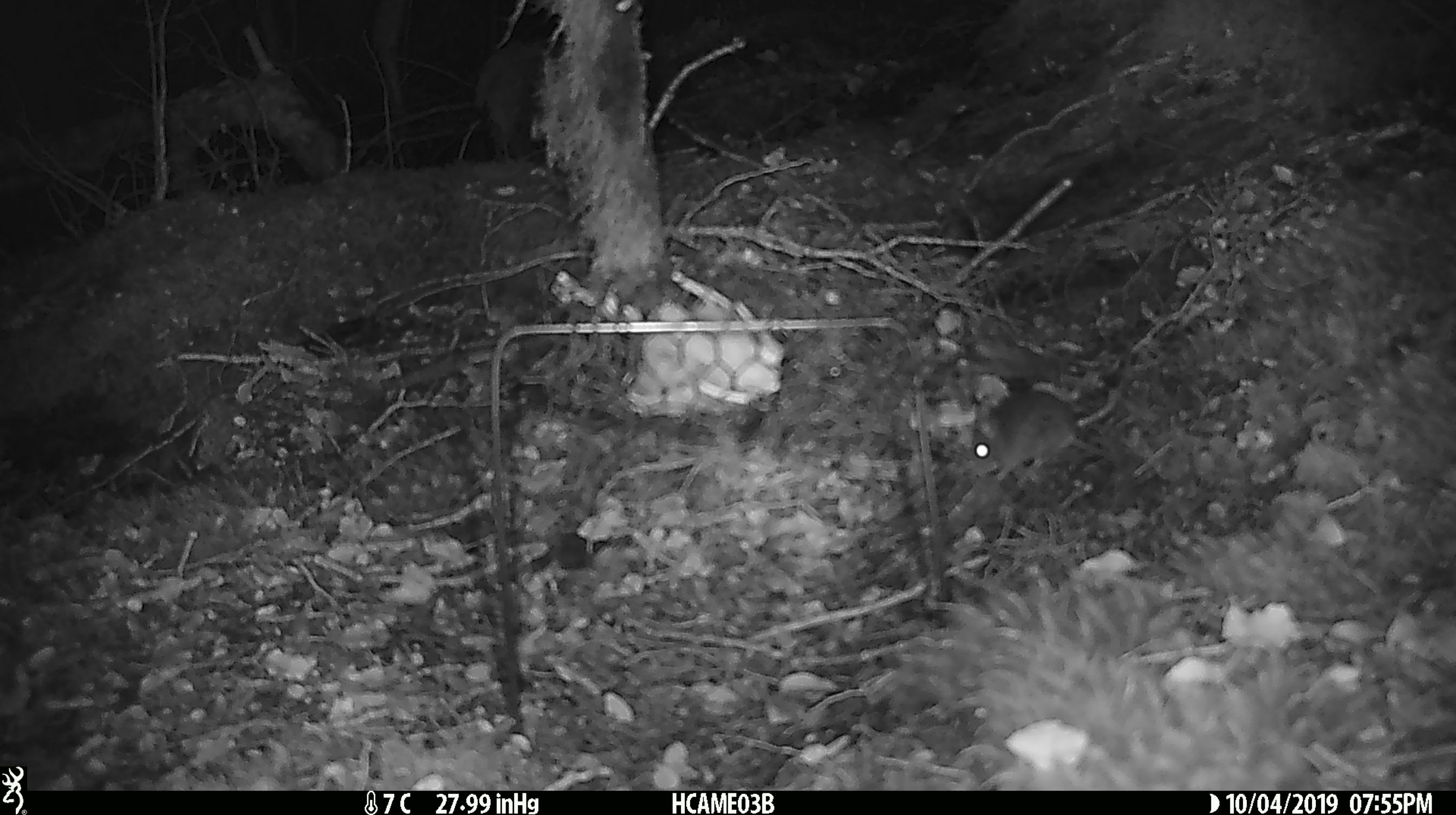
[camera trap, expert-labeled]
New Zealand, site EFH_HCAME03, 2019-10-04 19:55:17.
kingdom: Animalia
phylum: Chordata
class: Mammalia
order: Rodentia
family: Muridae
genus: Mus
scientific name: Mus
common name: mouse